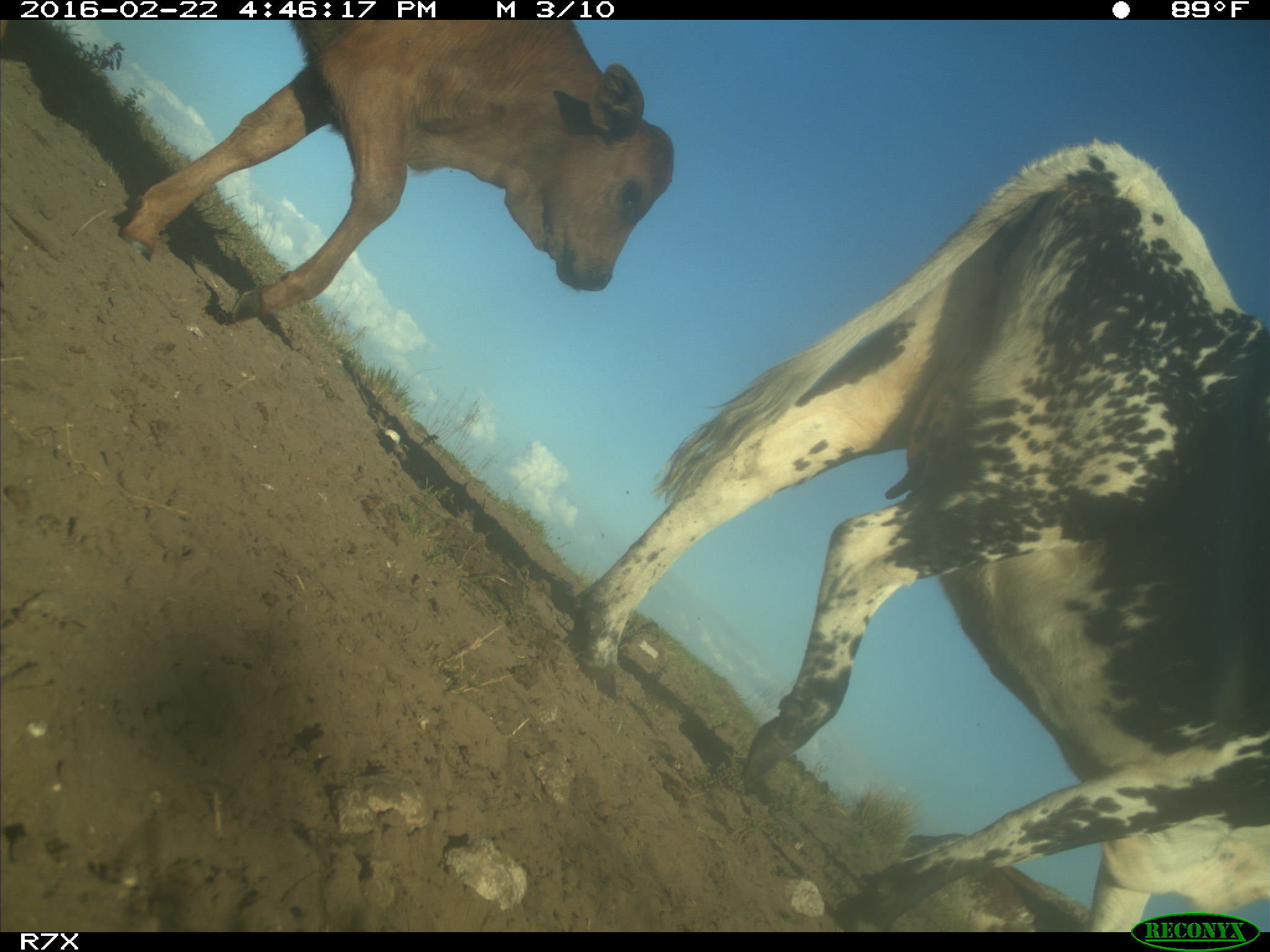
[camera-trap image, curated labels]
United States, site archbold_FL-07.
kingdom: Animalia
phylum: Chordata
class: Mammalia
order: Artiodactyla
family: Bovidae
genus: Bos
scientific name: Bos taurus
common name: domestic cow